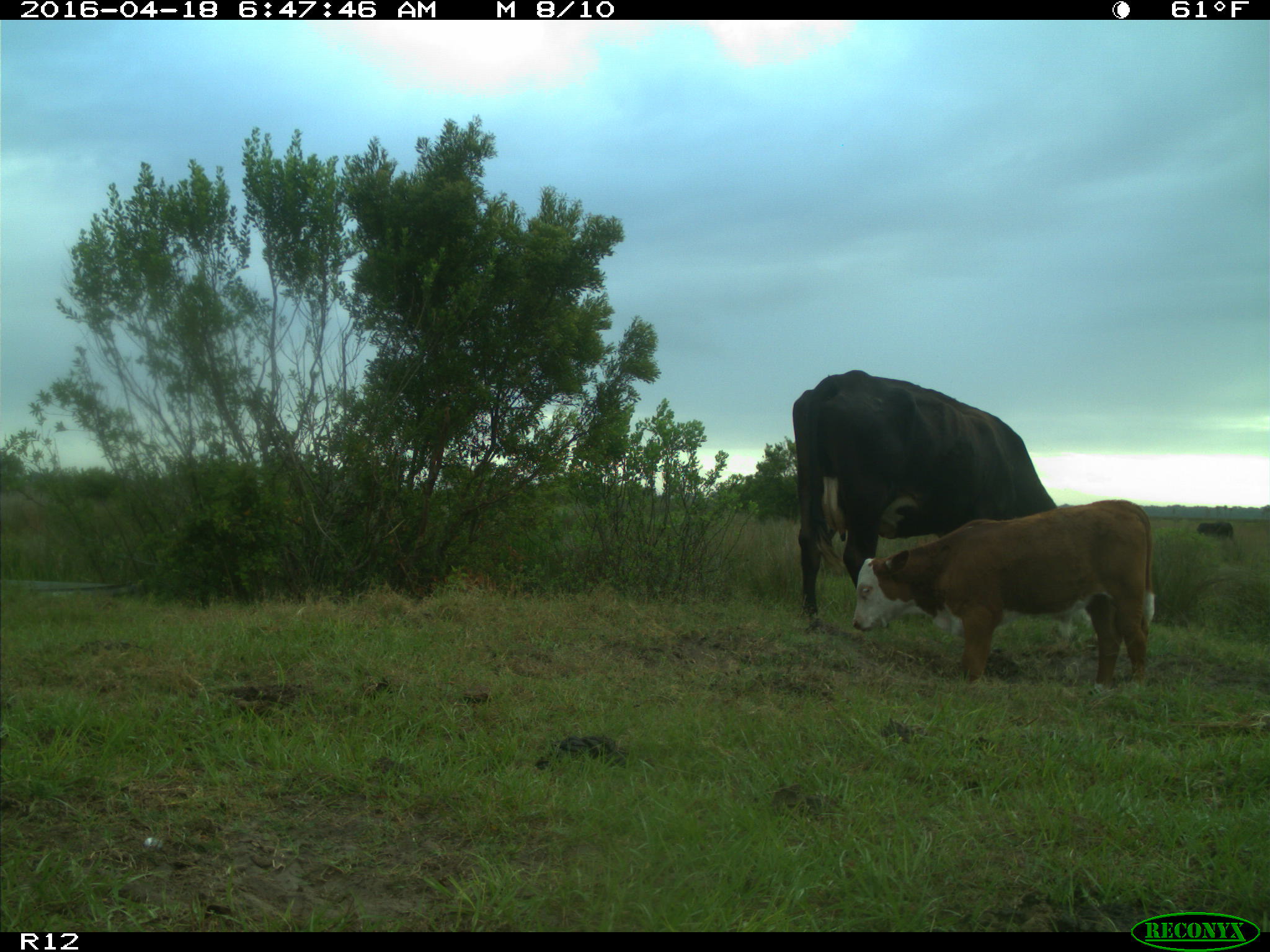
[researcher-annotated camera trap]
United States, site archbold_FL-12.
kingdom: Animalia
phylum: Chordata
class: Mammalia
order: Artiodactyla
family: Bovidae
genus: Bos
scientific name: Bos taurus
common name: domestic cow